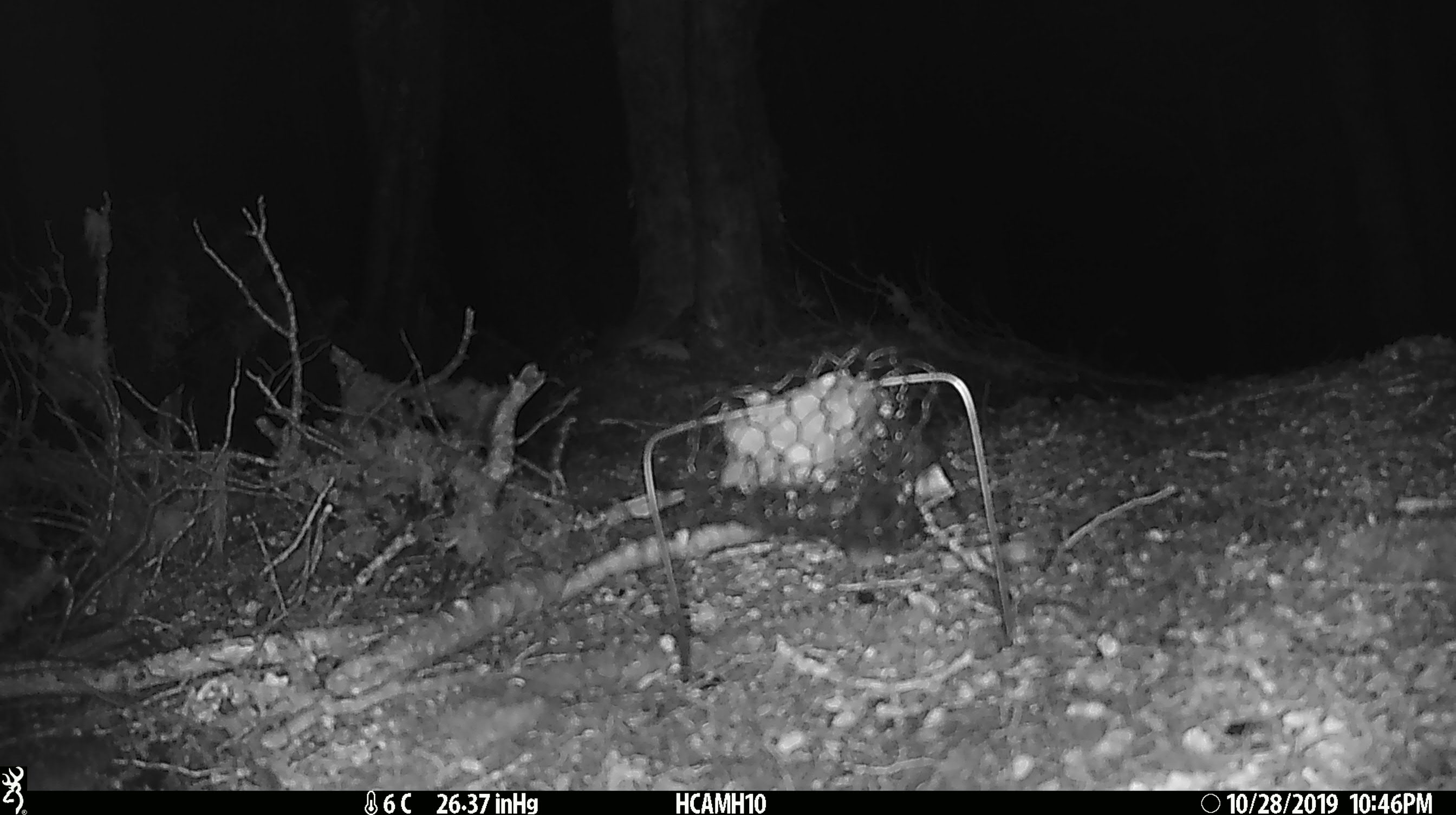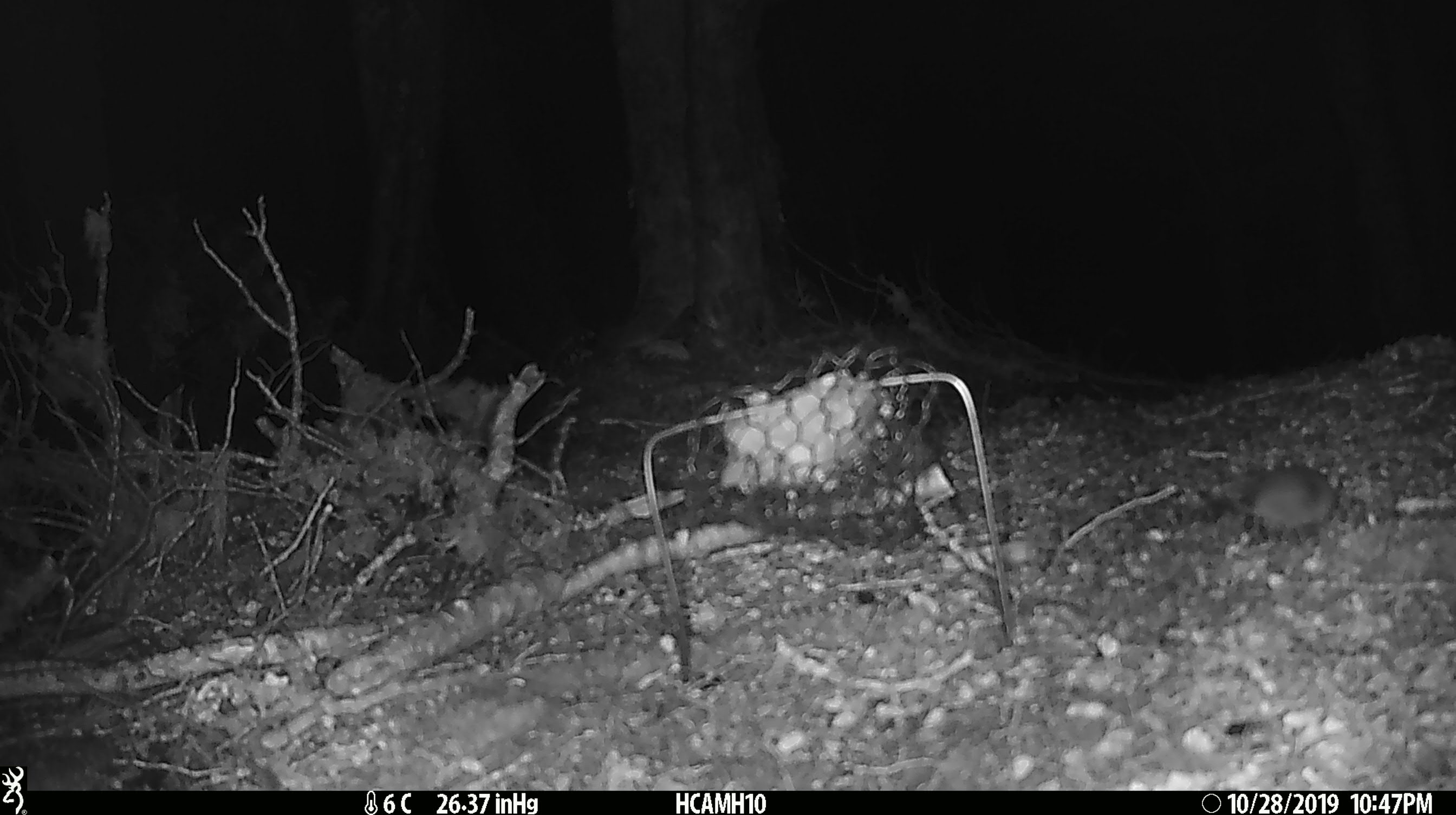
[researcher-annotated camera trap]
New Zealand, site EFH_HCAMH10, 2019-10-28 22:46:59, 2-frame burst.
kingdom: Animalia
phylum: Chordata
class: Mammalia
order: Rodentia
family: Muridae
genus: Mus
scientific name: Mus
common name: mouse